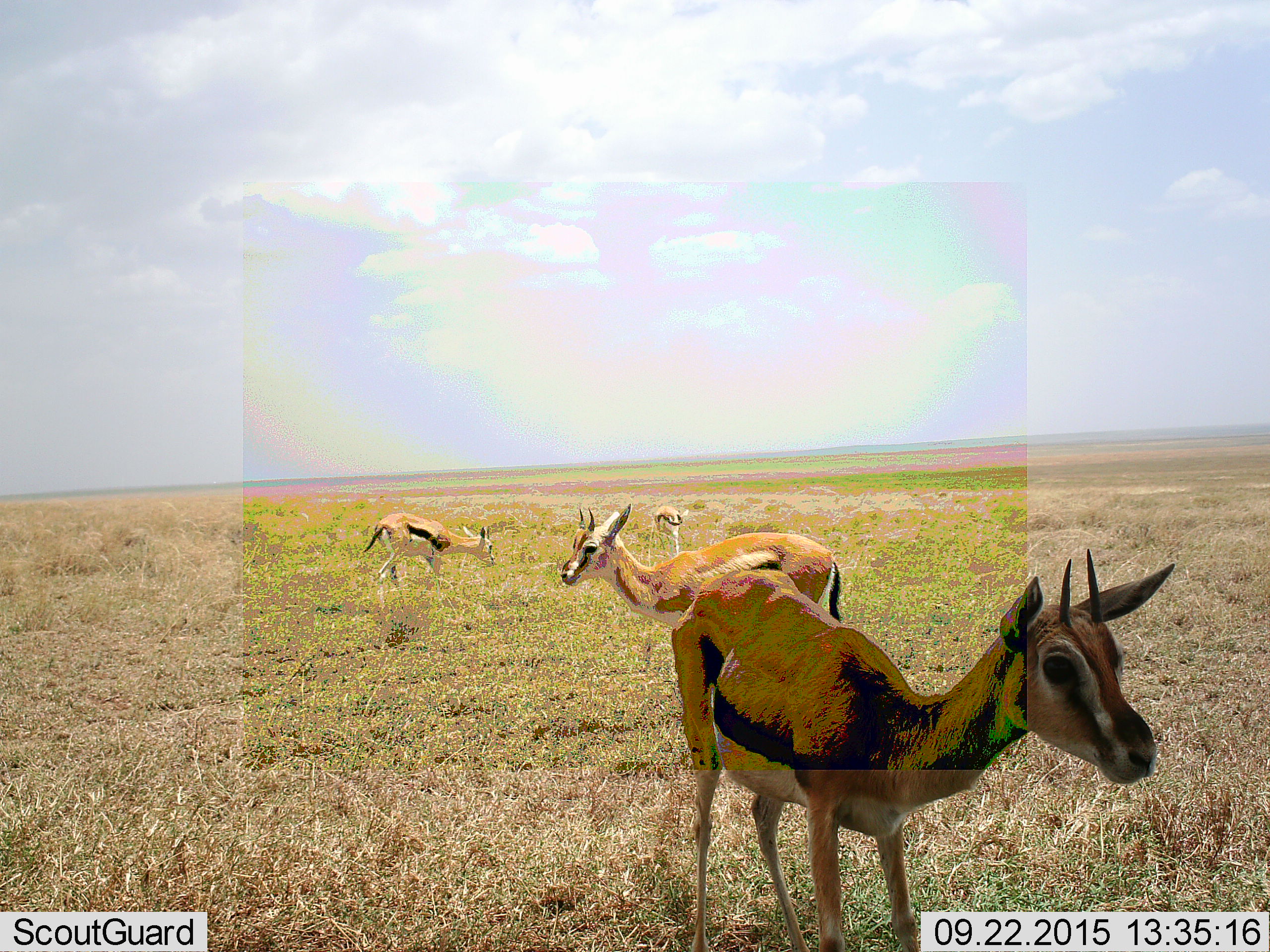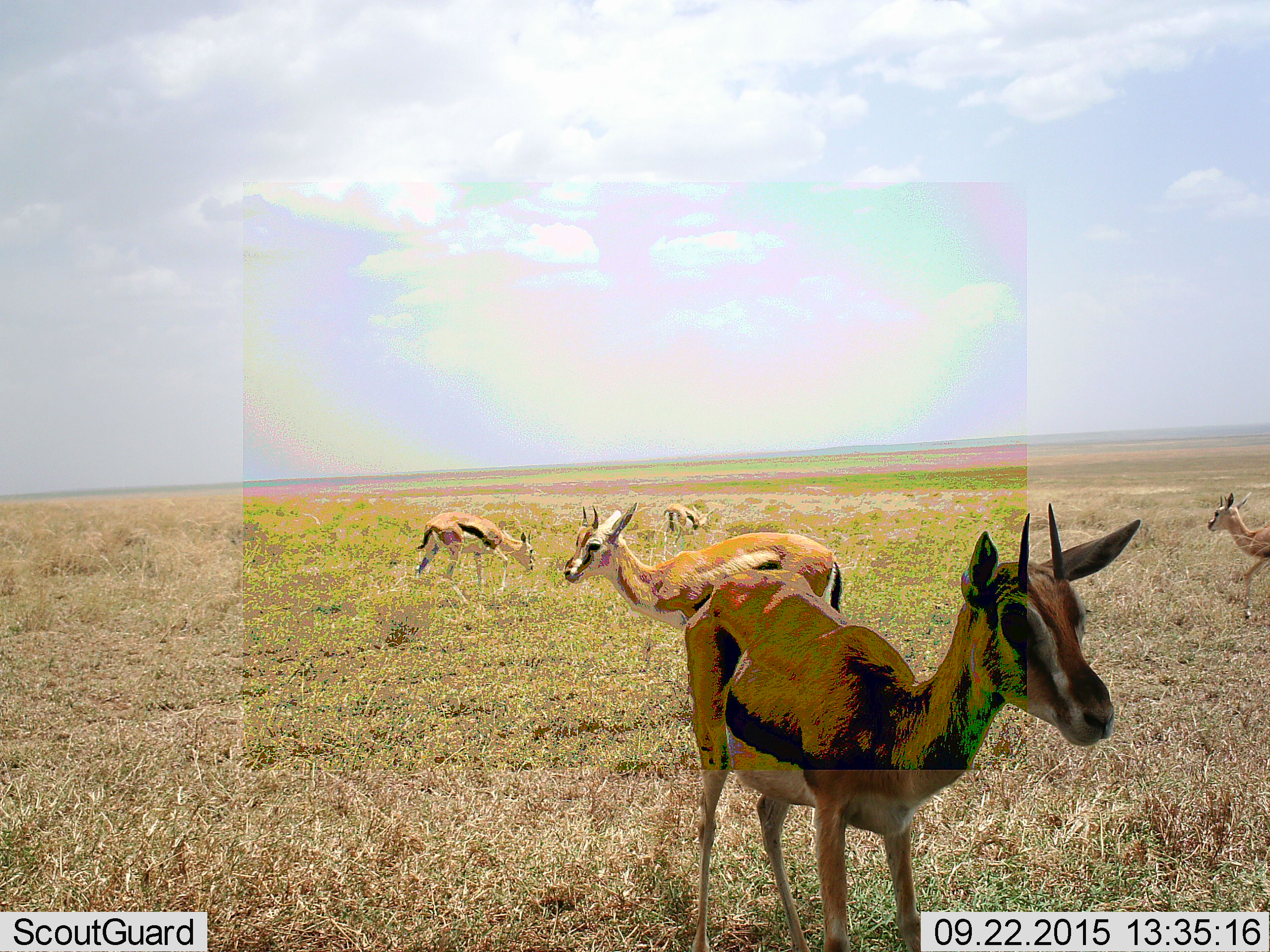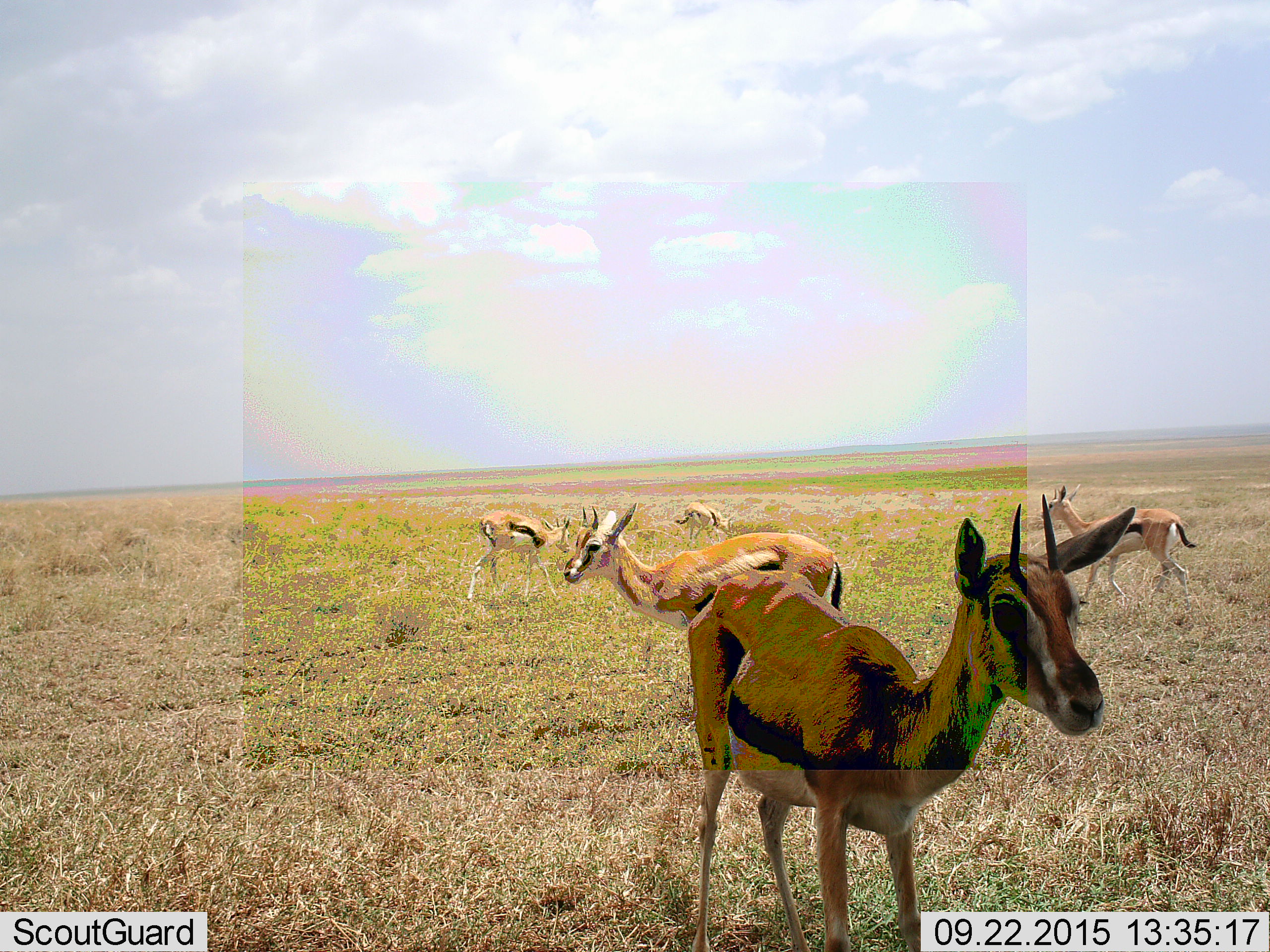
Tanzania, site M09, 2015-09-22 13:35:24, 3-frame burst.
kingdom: Animalia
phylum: Chordata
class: Mammalia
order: Artiodactyla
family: Bovidae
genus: Eudorcas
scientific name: Eudorcas thomsonii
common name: thomson's gazelle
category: gazellethomsons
Gazellethomsons (thomson's gazelle) (Eudorcas thomsonii), count 5. Behavior (volunteer vote fractions): standing 70%, resting 0%, moving 60%, interacting 10%. Young present (vote fraction): 0%. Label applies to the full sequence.